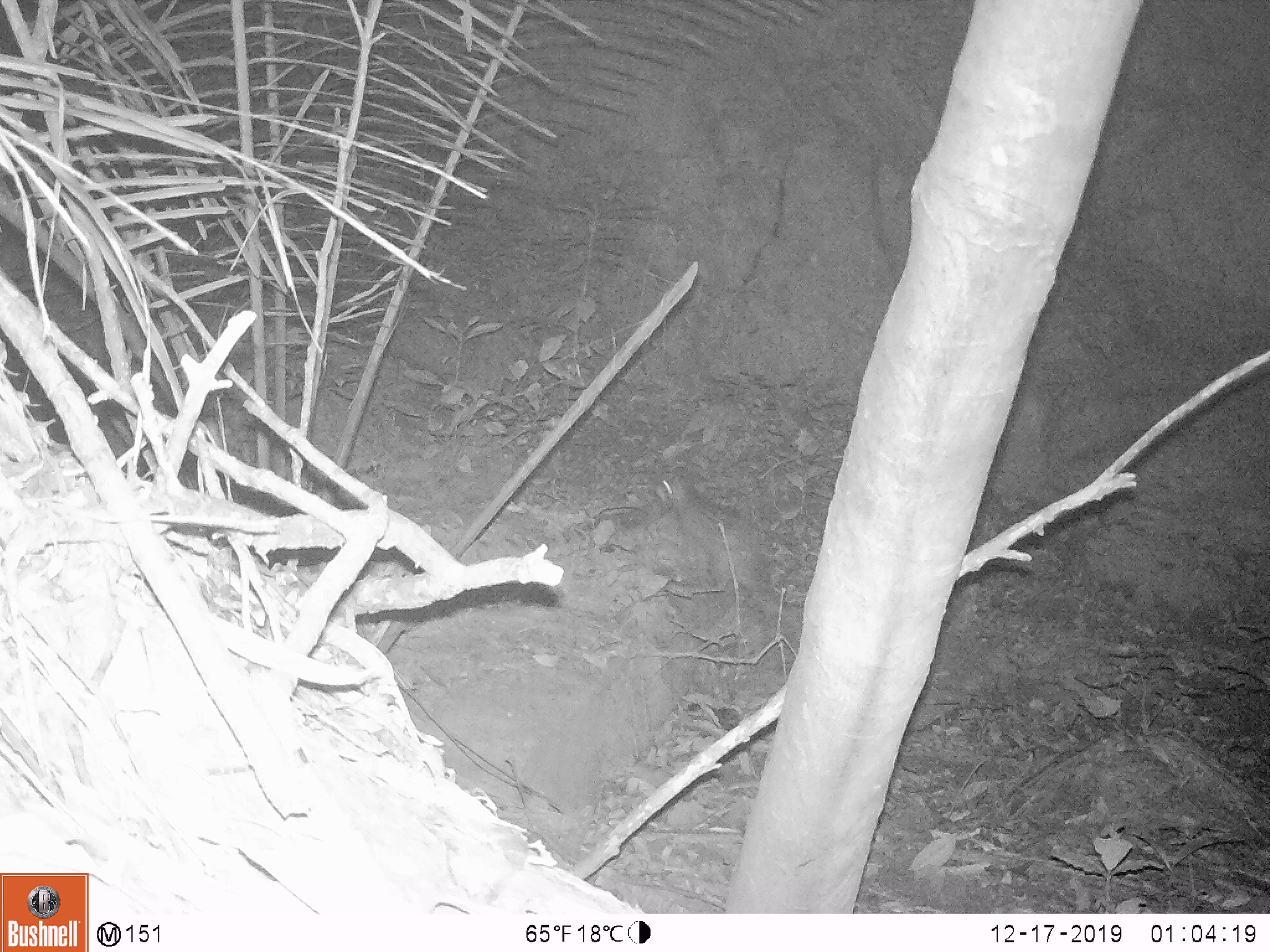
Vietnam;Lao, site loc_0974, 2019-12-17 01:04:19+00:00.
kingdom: Animalia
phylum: Chordata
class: Mammalia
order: Rodentia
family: Hystricidae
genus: Atherurus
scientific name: Atherurus macrourus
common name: asiatic brush-tailed porcupine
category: asiatic brush tailed porcupine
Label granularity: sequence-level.